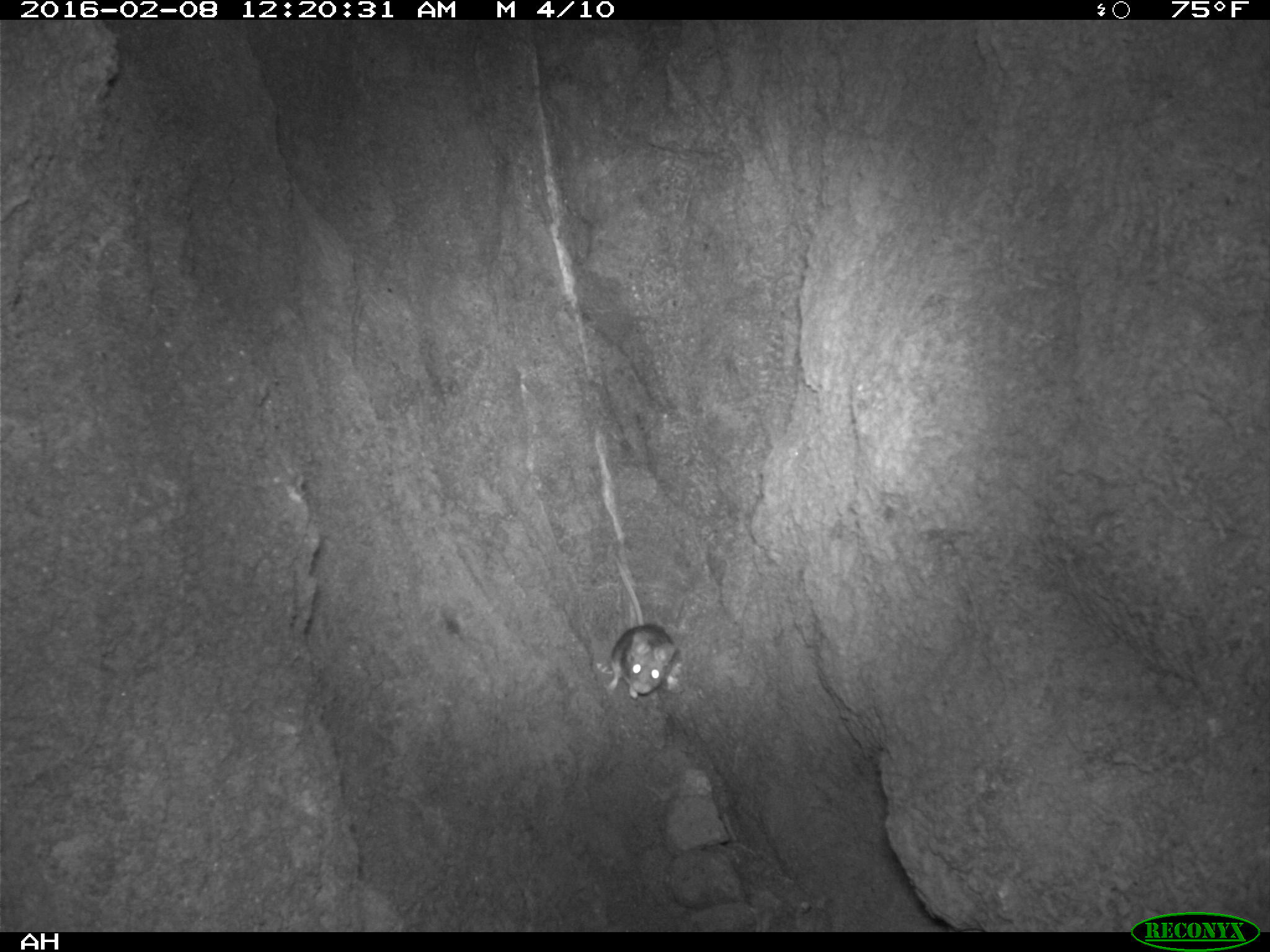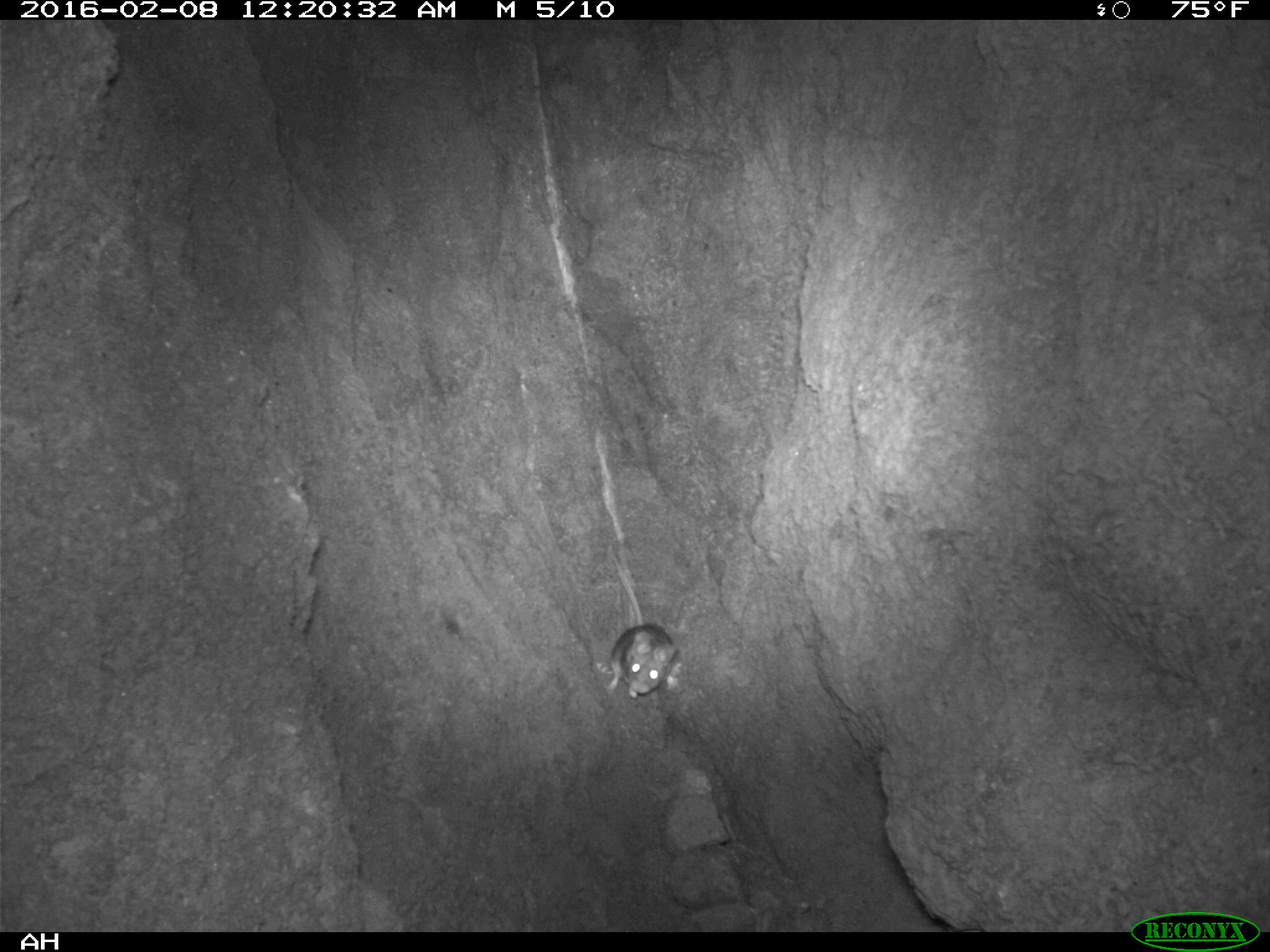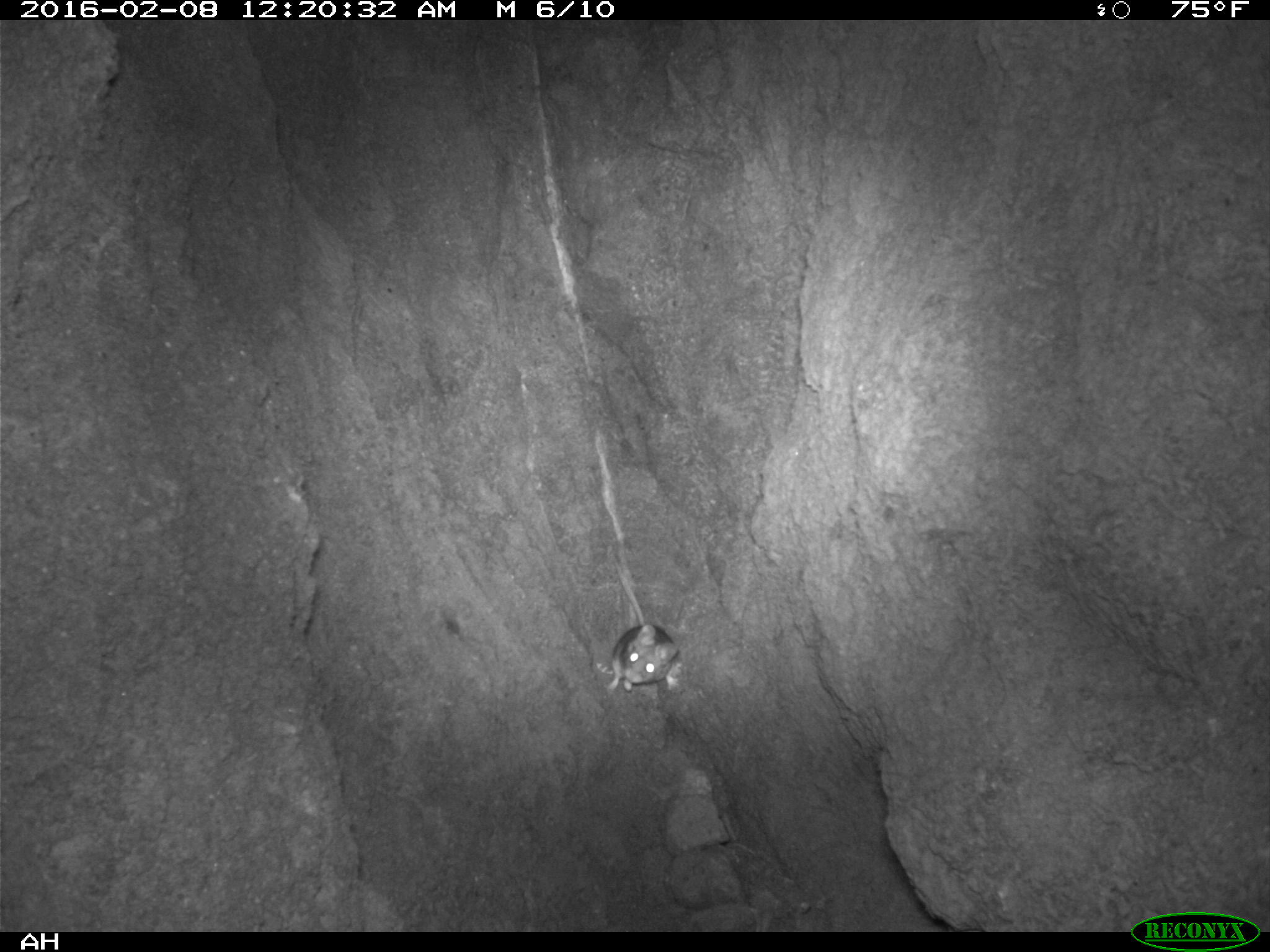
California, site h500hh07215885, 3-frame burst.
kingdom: Animalia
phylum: Chordata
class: Mammalia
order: Rodentia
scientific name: Rodentia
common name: rodent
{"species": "rodent (Rodentia)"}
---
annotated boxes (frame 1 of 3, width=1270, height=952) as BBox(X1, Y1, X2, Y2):
rodent: BBox(605, 558, 677, 698)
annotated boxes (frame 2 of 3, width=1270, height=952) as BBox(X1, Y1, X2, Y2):
rodent: BBox(605, 549, 678, 700)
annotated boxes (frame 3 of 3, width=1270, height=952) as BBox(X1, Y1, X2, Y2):
rodent: BBox(603, 559, 684, 697)